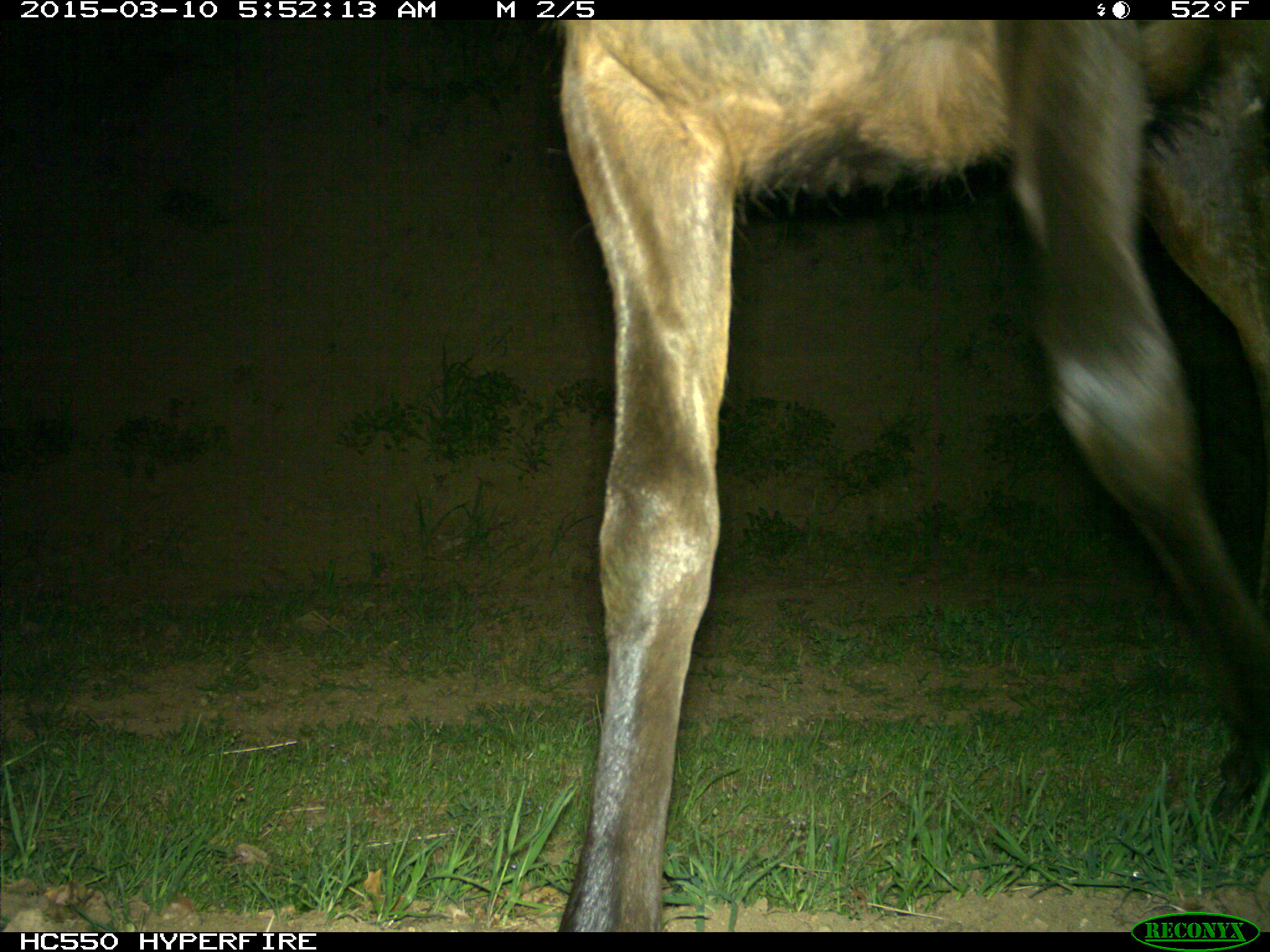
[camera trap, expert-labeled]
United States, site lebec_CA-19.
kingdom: Animalia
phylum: Chordata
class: Mammalia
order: Artiodactyla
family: Cervidae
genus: Cervus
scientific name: Cervus canadensis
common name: elk